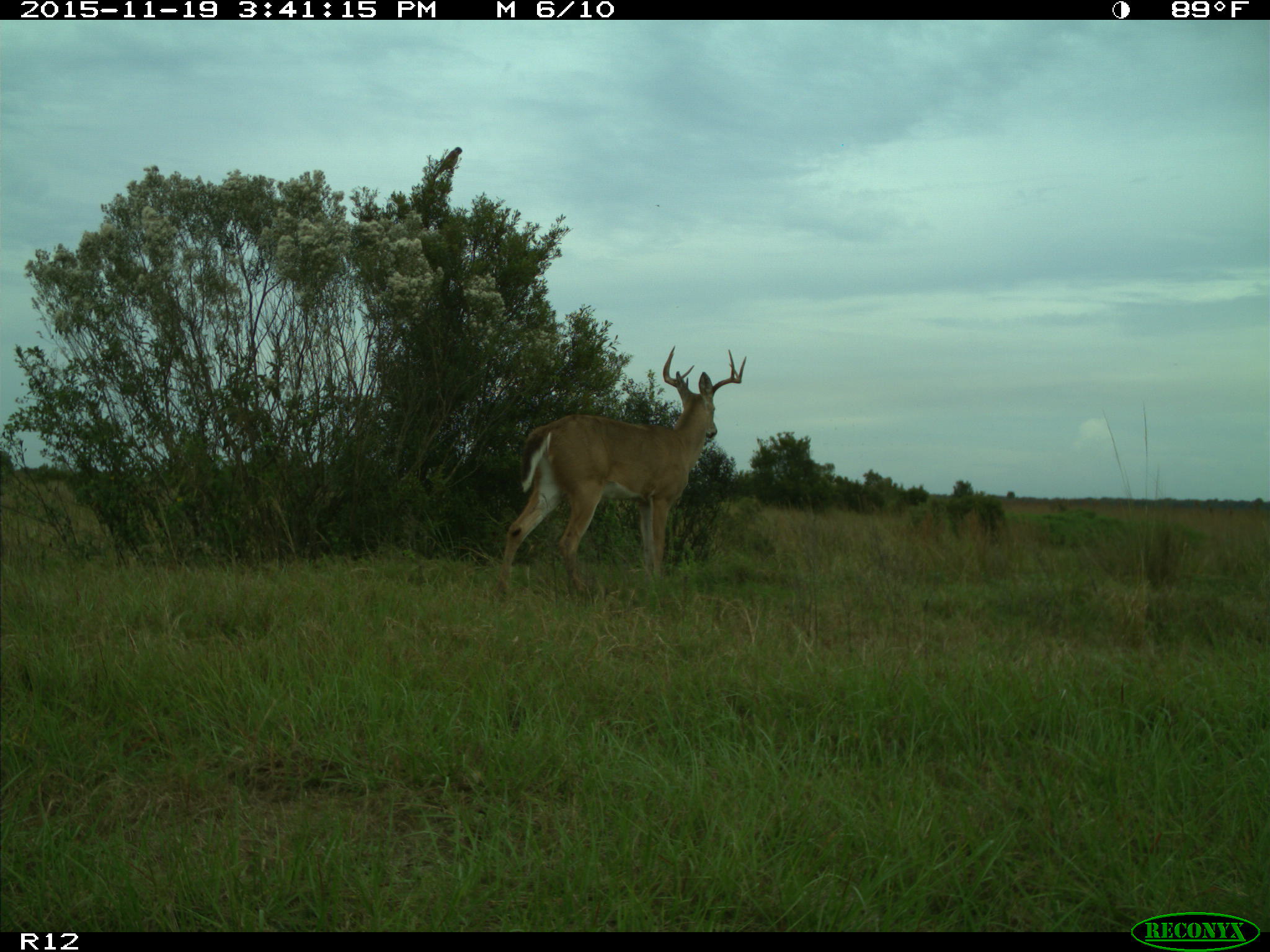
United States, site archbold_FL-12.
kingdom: Animalia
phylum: Chordata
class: Mammalia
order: Artiodactyla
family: Cervidae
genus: Odocoileus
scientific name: Odocoileus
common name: deer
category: unidentified deer